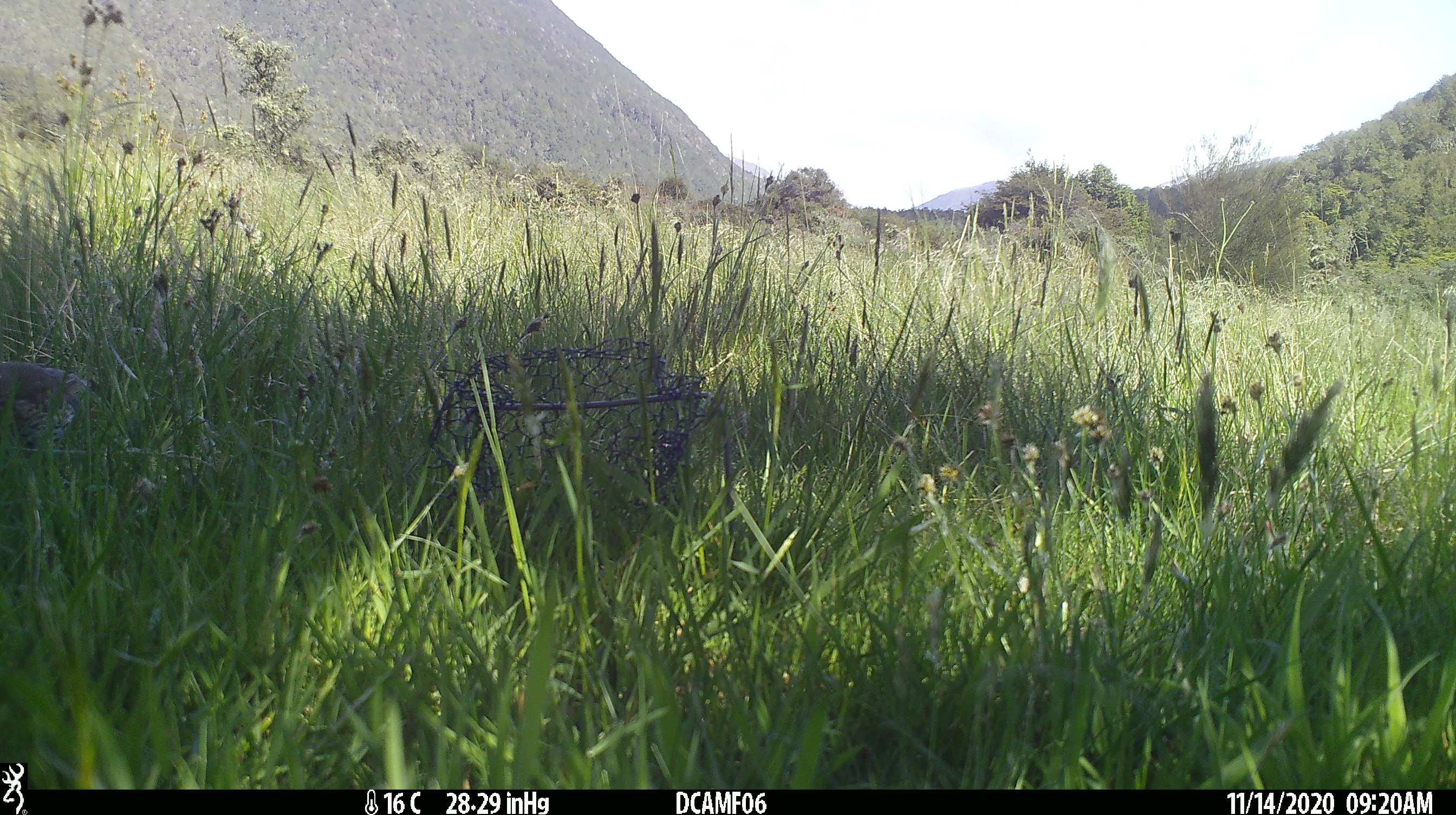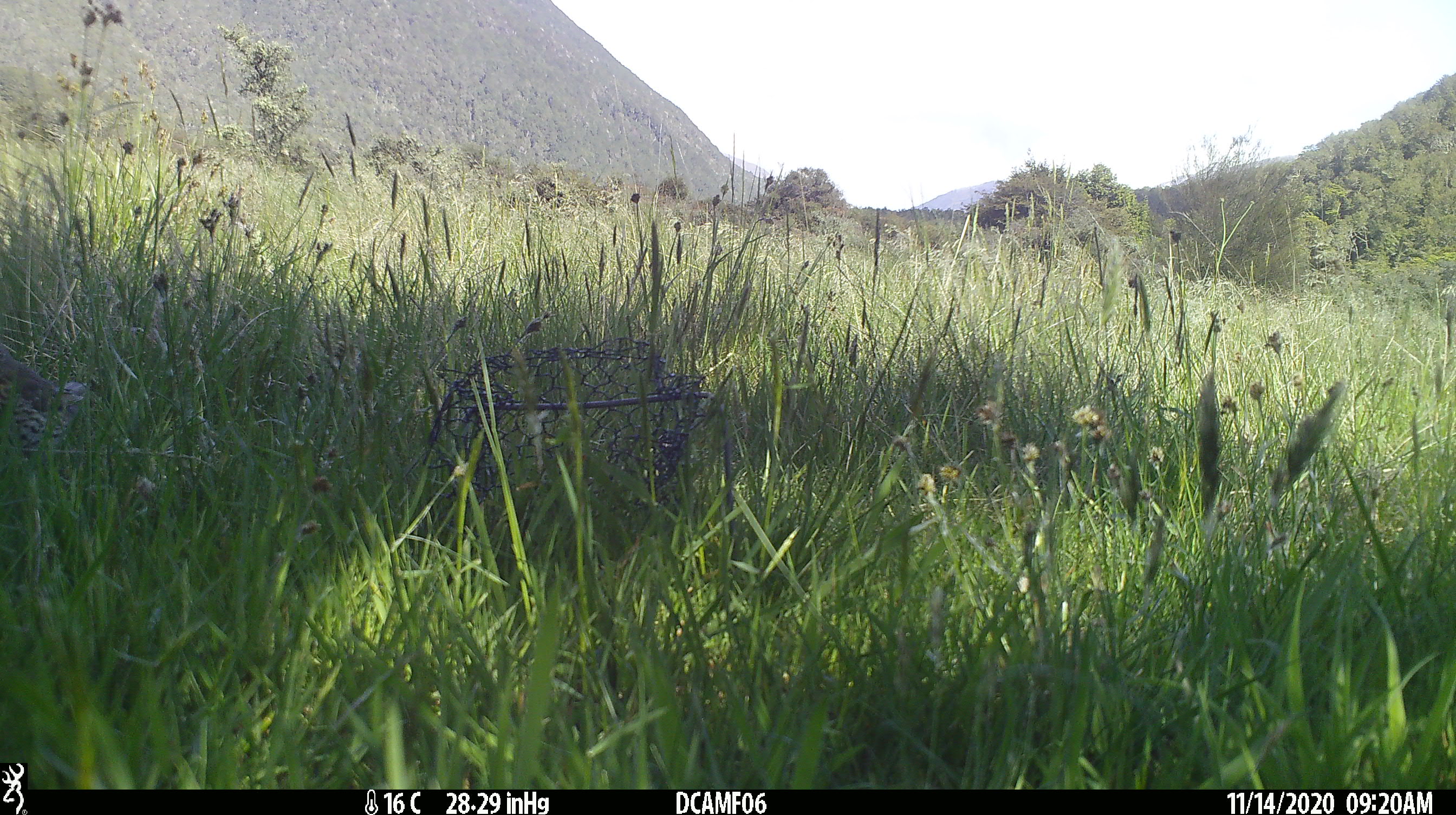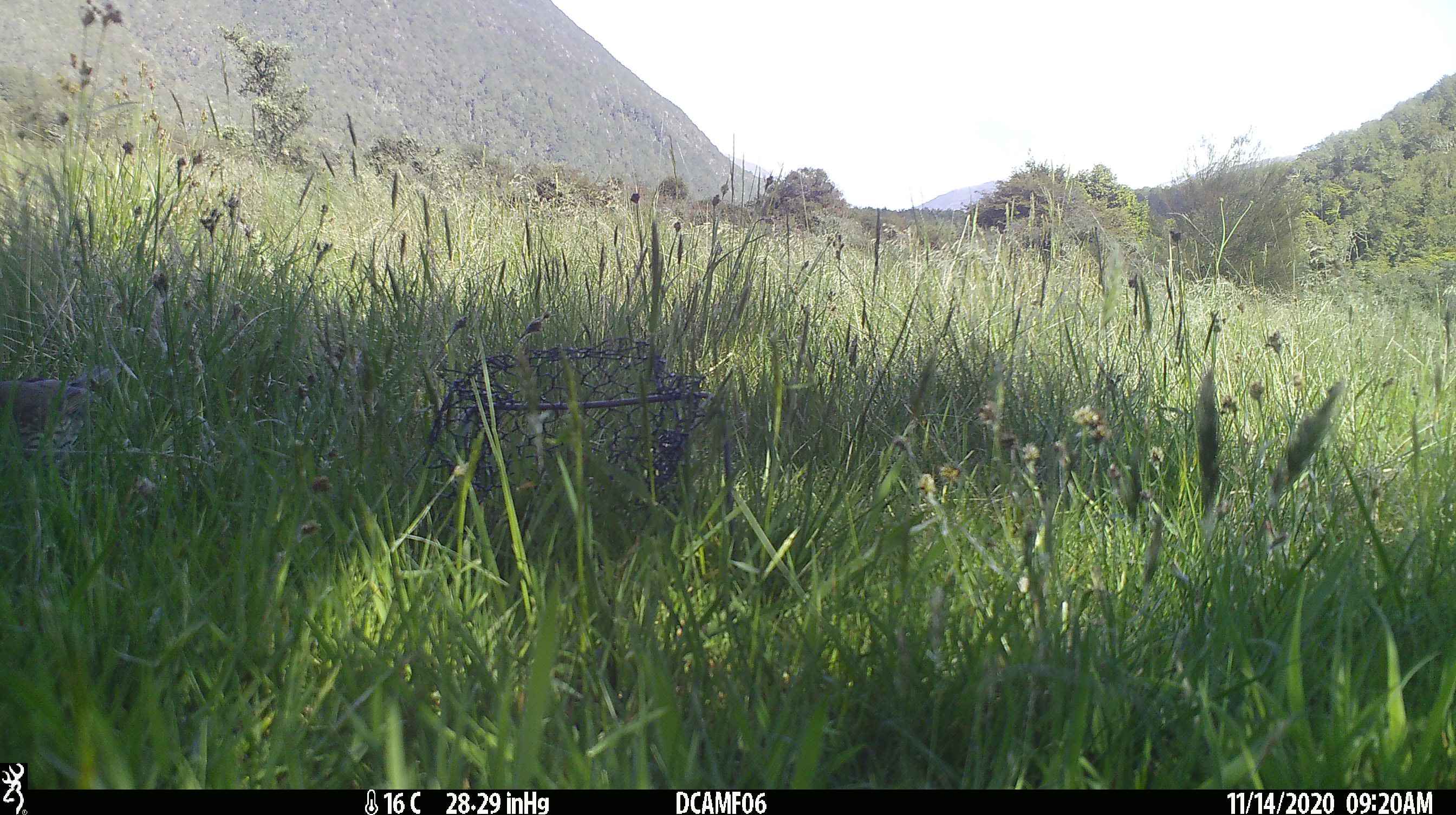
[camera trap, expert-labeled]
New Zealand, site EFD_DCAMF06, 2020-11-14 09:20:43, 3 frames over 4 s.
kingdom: Animalia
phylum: Chordata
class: Aves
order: Passeriformes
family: Turdidae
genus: Turdus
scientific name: Turdus philomelos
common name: song thrush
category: thrush